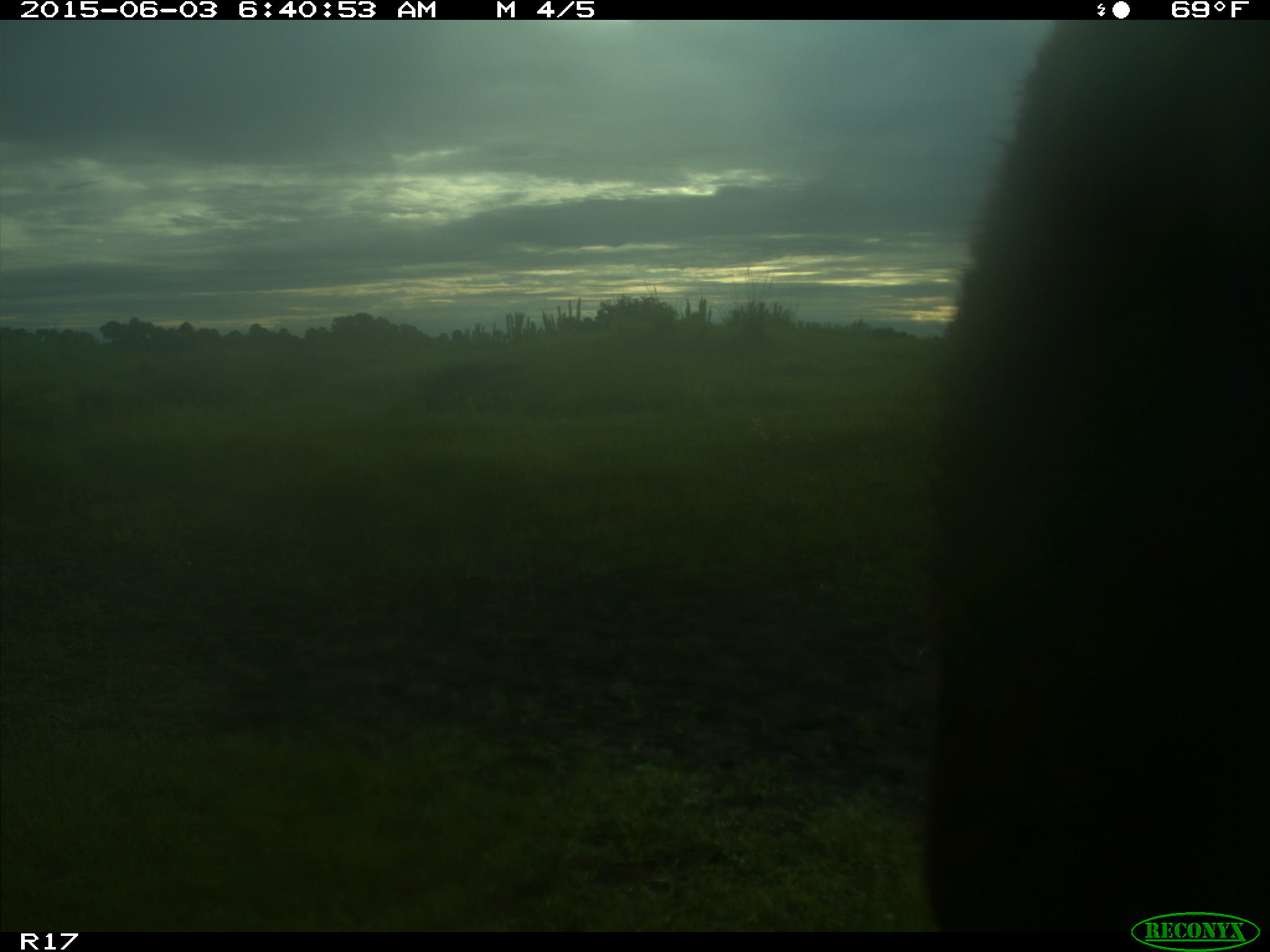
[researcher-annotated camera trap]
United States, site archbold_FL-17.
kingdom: Animalia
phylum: Chordata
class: Mammalia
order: Artiodactyla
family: Bovidae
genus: Bos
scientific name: Bos taurus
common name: domestic cow